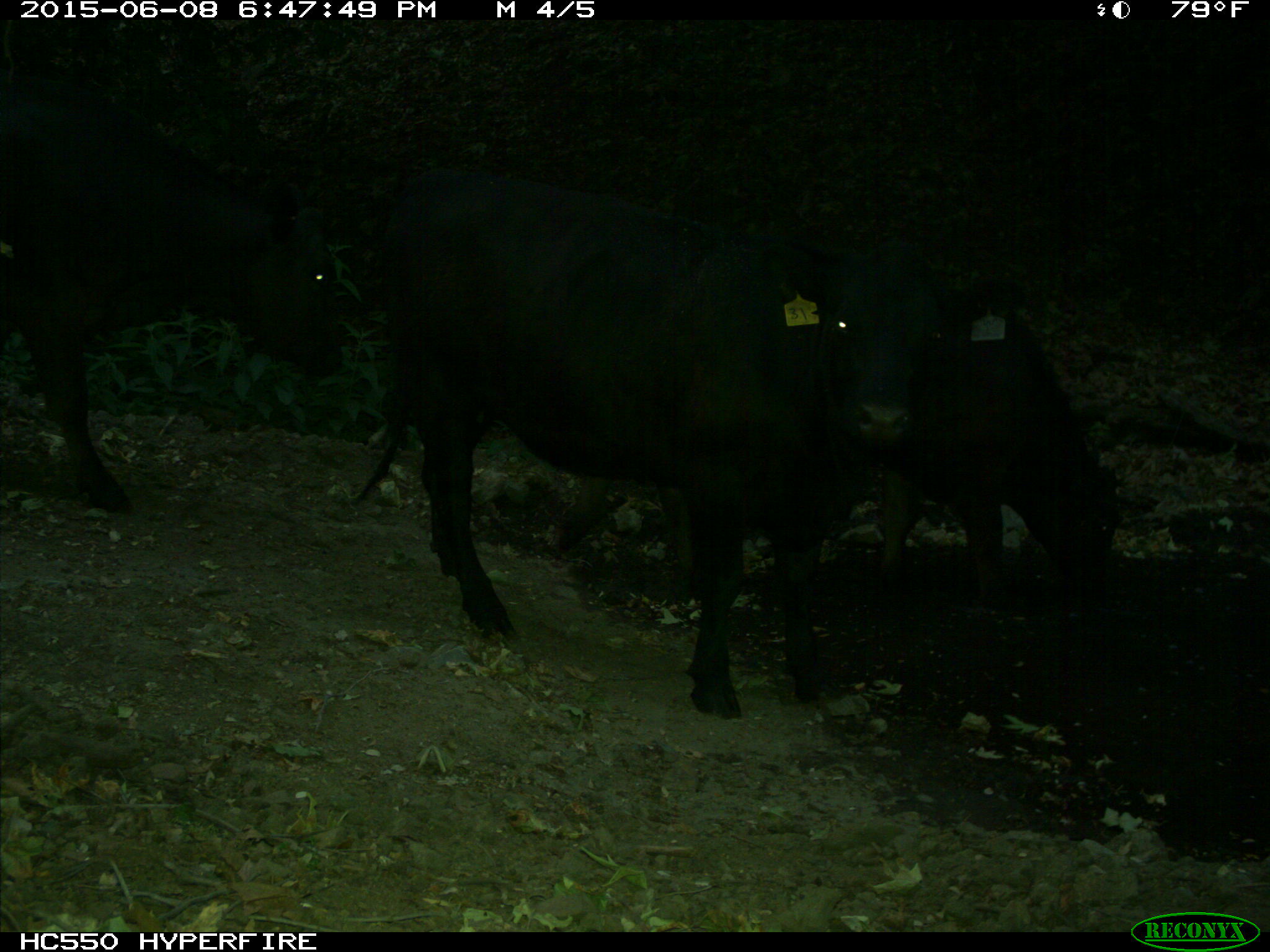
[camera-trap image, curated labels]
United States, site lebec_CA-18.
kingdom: Animalia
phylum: Chordata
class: Mammalia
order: Artiodactyla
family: Bovidae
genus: Bos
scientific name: Bos taurus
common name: domestic cow